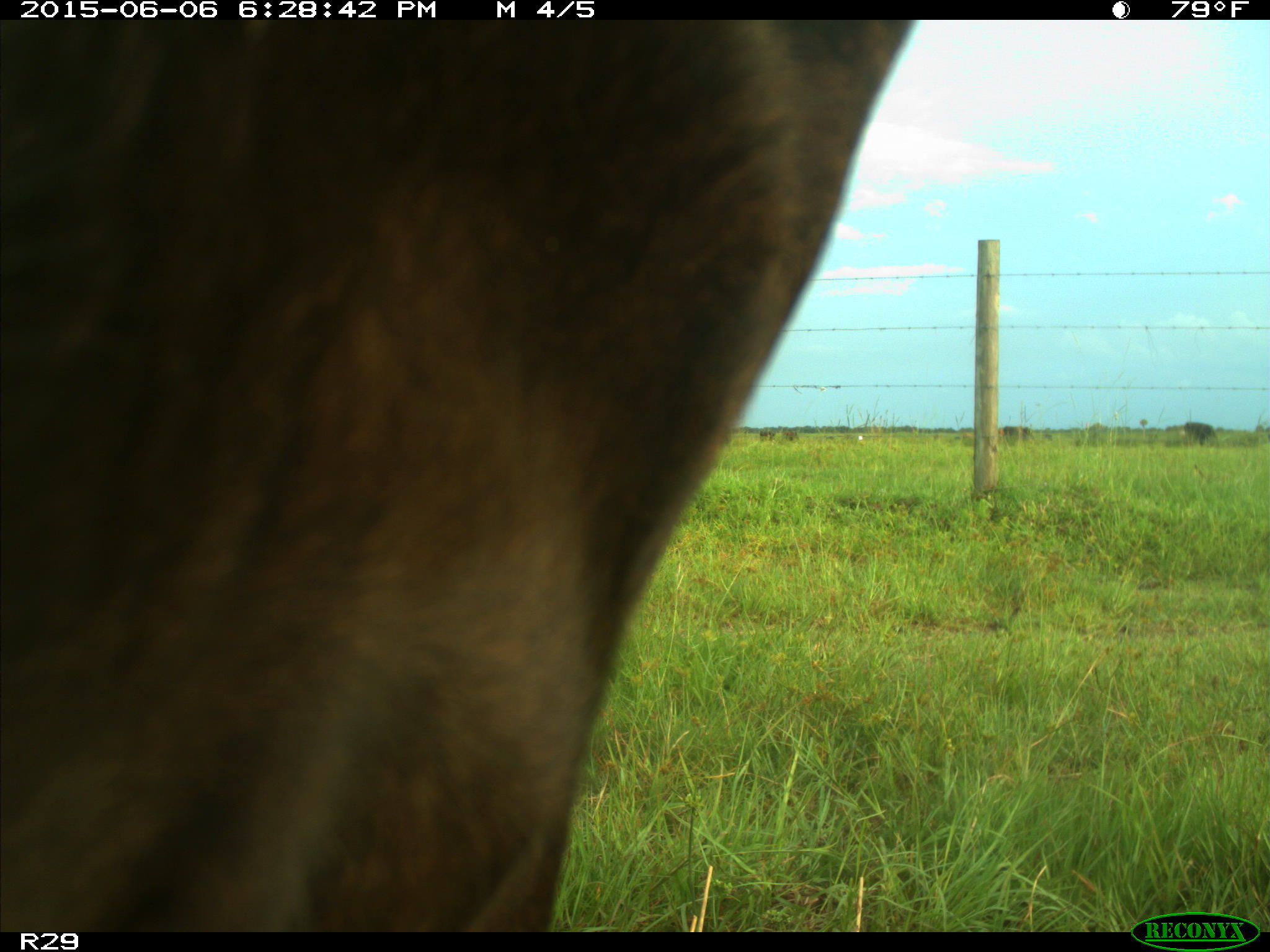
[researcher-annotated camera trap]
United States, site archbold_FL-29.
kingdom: Animalia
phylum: Chordata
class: Mammalia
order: Artiodactyla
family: Bovidae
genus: Bos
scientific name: Bos taurus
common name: domestic cow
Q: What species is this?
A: Bos taurus (domestic cow).